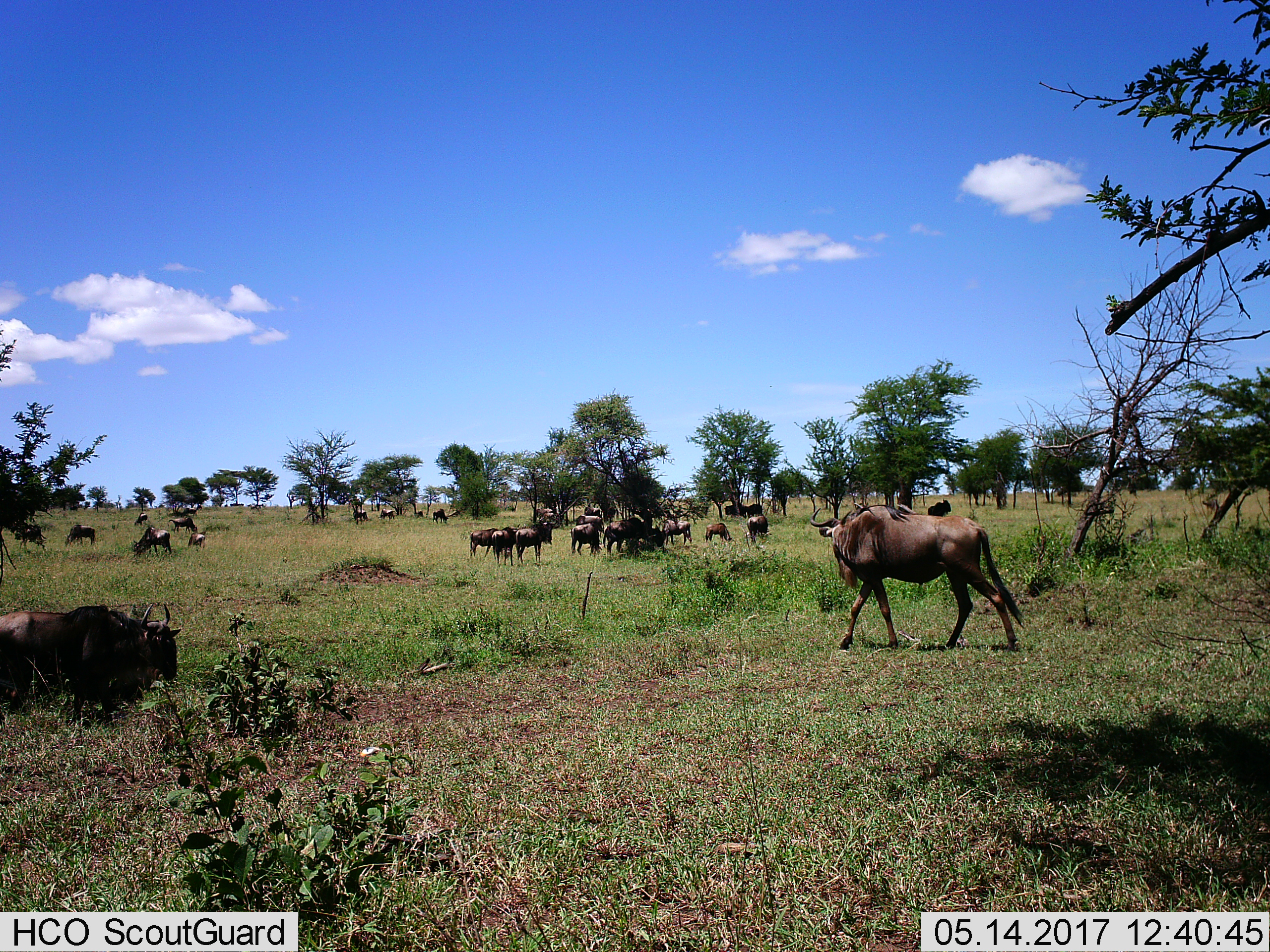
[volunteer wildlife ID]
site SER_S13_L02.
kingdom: Animalia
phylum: Chordata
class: Mammalia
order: Artiodactyla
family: Bovidae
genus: Connochaetes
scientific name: Connochaetes taurinus taurinus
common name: blue wildebeest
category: wildebeestblue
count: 11-50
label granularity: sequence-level